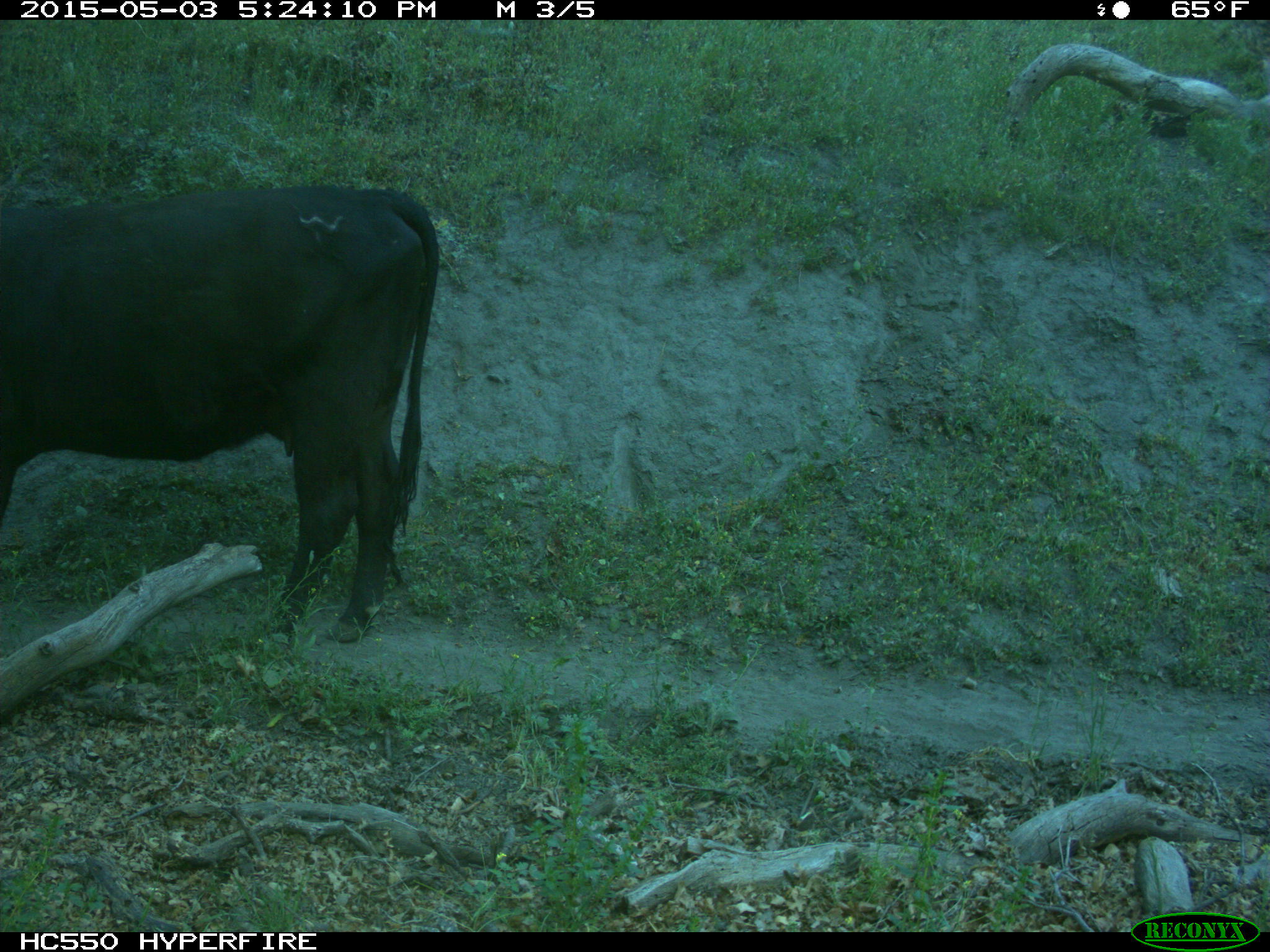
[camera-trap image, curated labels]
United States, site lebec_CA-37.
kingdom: Animalia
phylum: Chordata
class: Mammalia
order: Artiodactyla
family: Bovidae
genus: Bos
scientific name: Bos taurus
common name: domestic cow